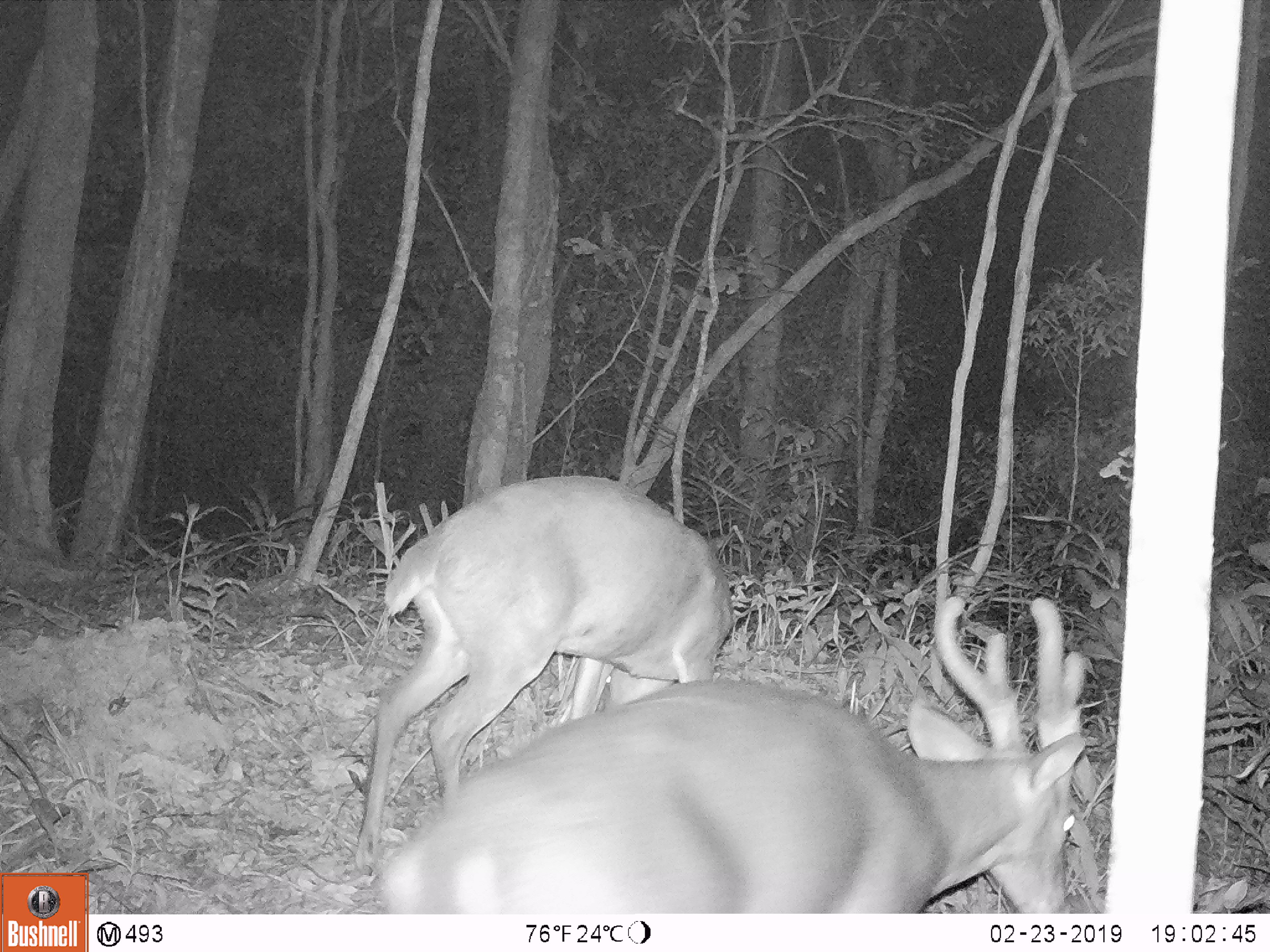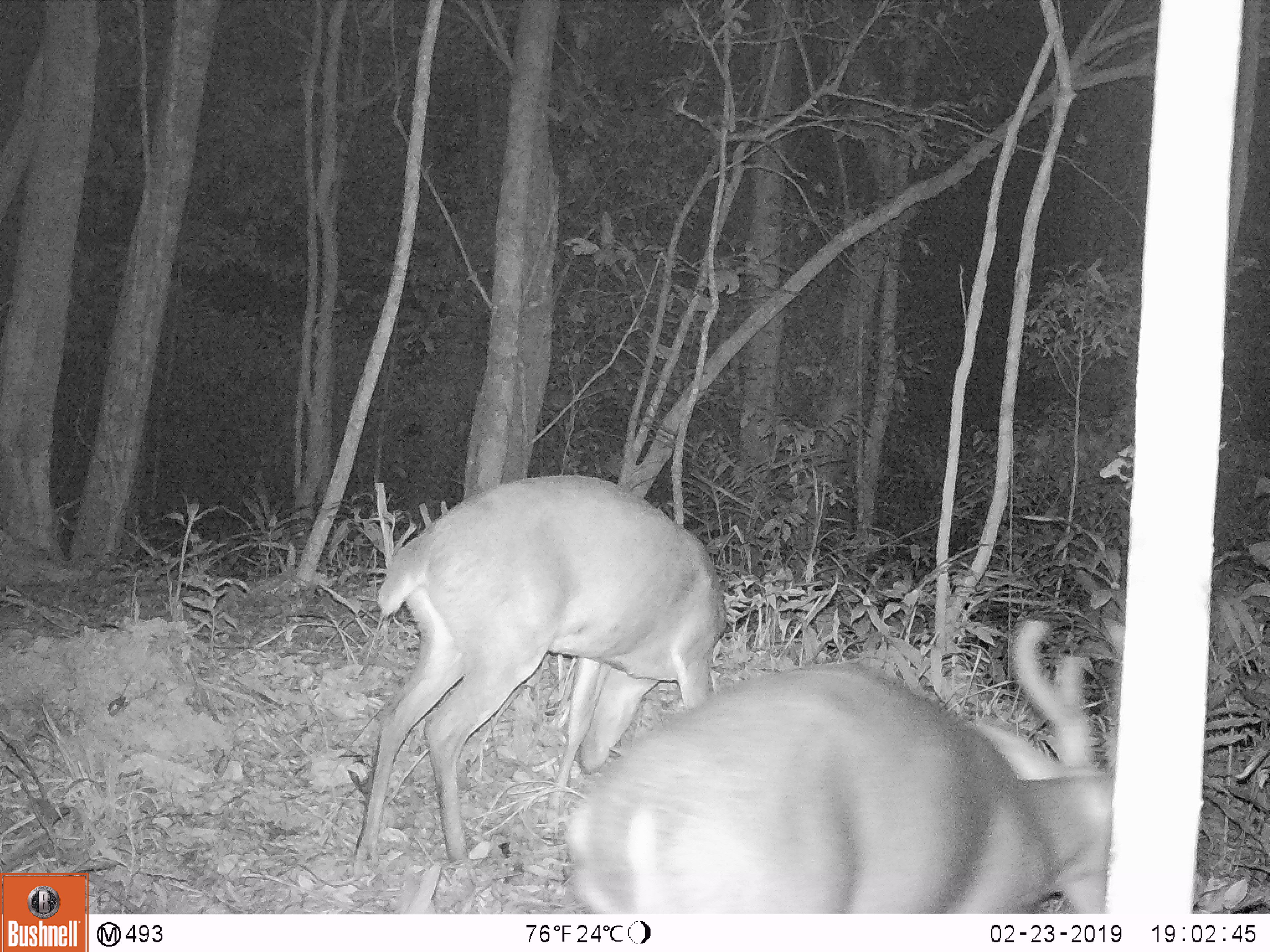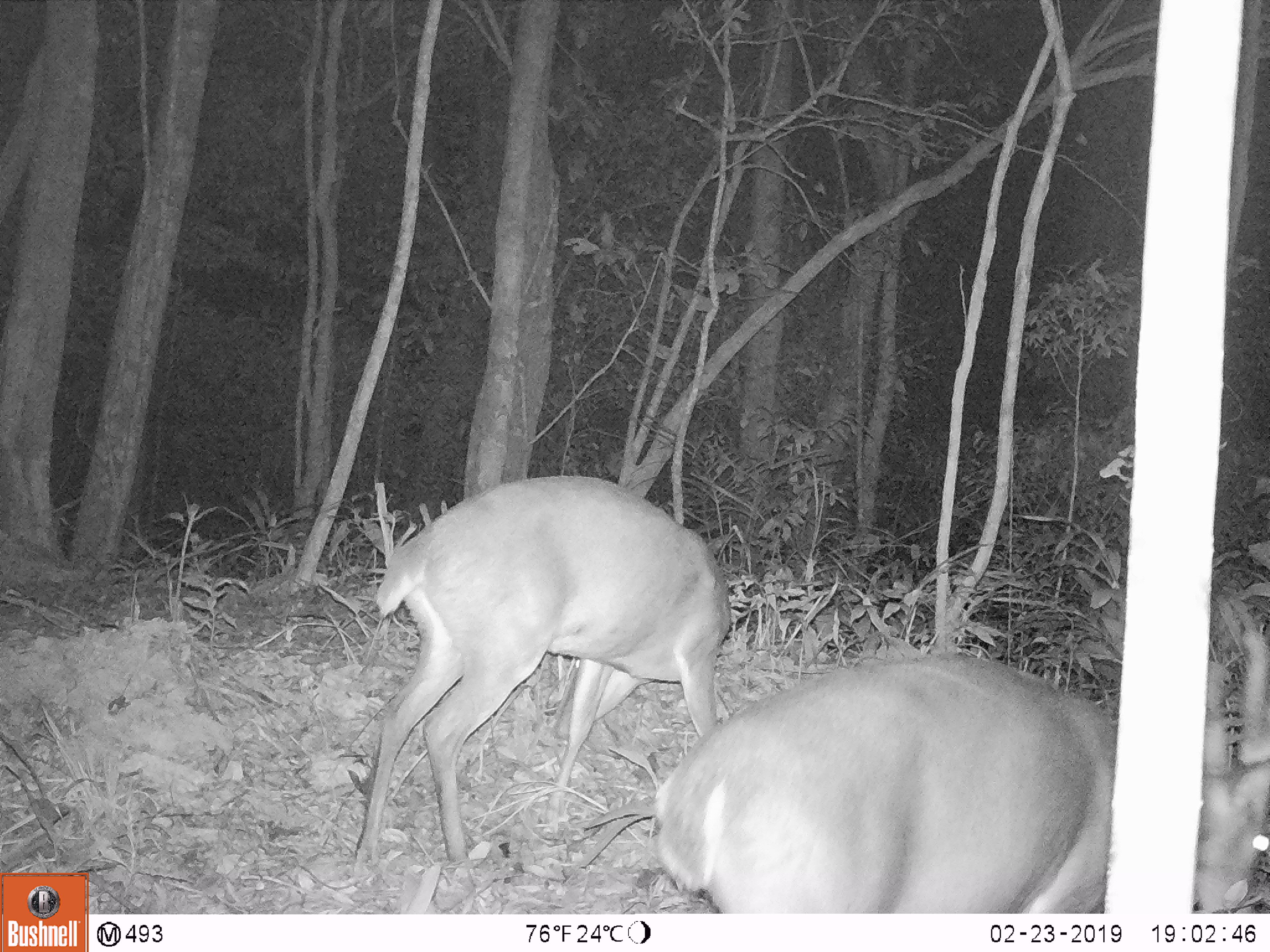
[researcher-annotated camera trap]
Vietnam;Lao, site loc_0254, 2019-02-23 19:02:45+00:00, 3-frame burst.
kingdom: Animalia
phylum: Chordata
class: Mammalia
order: Artiodactyla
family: Cervidae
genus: Muntiacus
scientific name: Muntiacus vuquangensis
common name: large-antlered muntjac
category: large antlered muntjac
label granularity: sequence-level